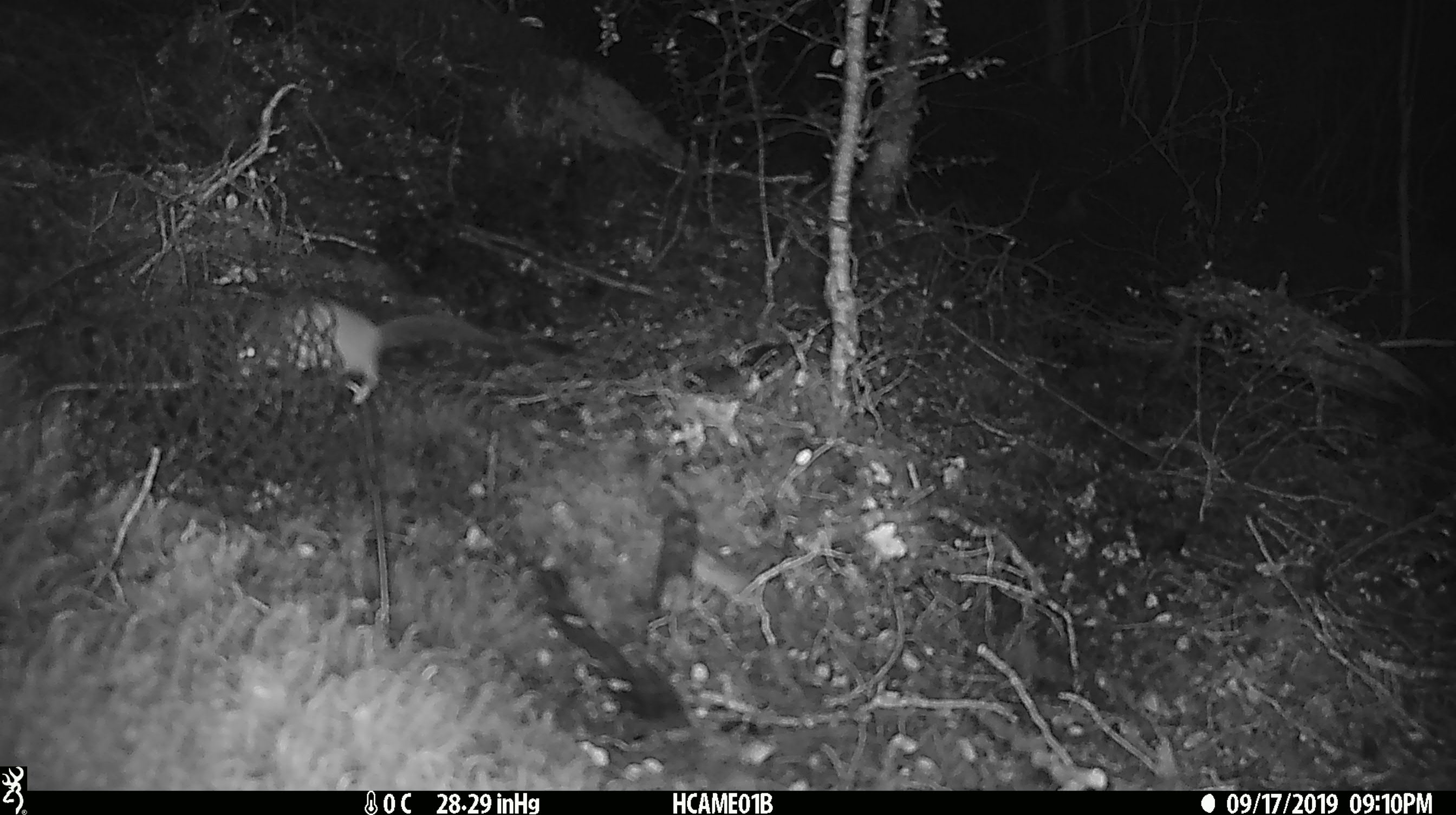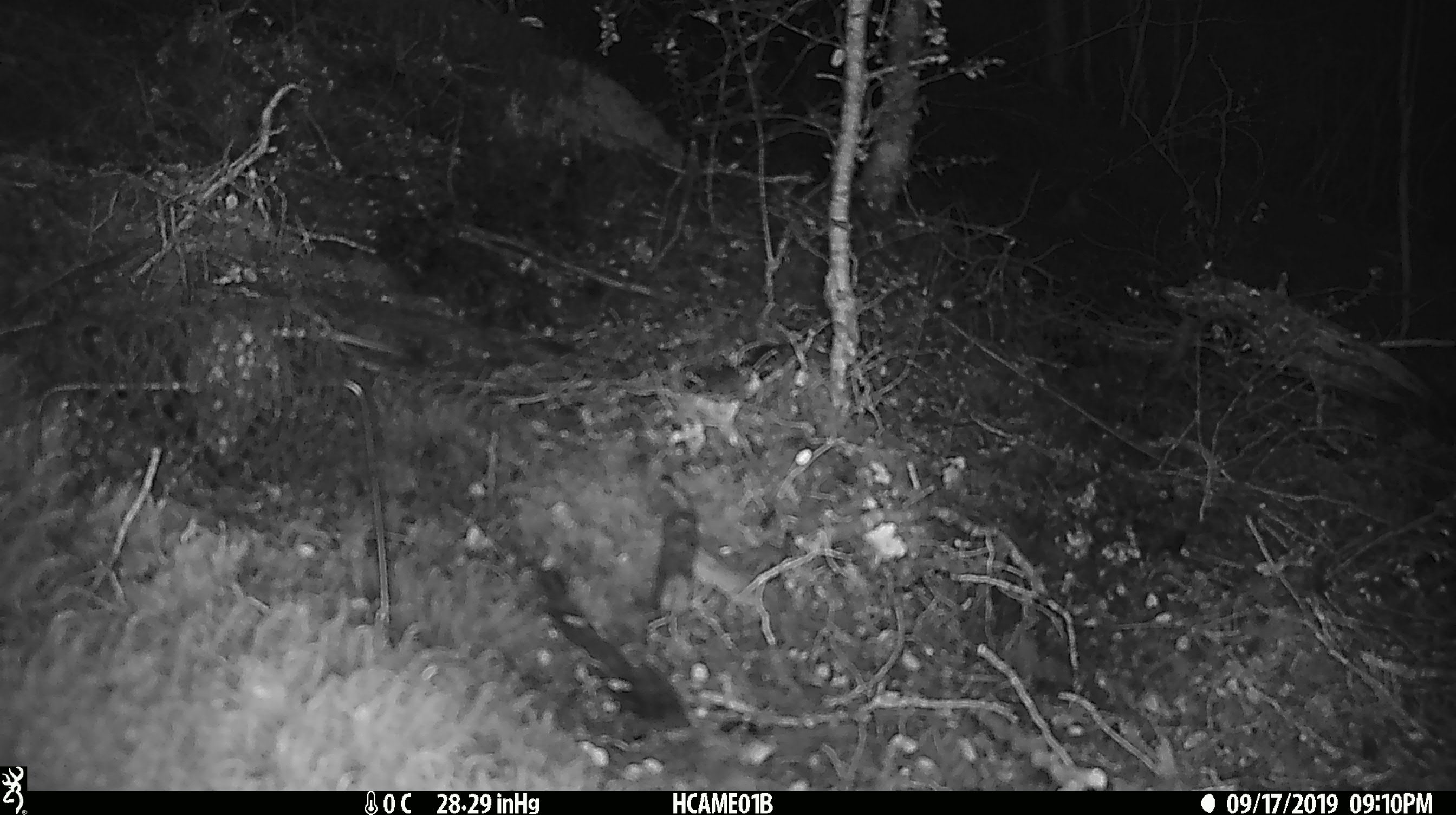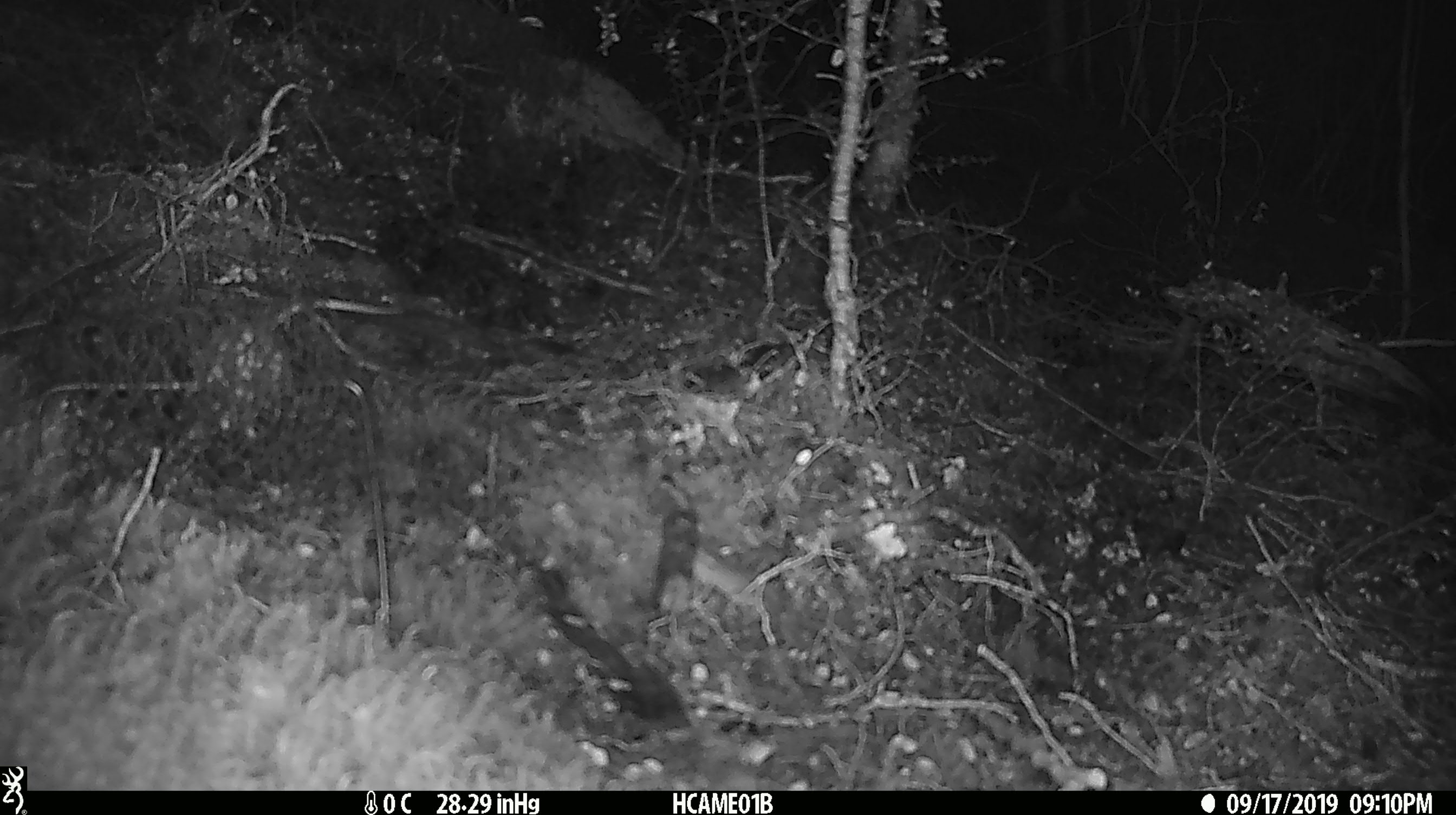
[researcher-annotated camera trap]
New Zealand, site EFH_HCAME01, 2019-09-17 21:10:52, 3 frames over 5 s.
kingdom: Animalia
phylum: Chordata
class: Mammalia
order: Rodentia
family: Muridae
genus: Mus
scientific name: Mus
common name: mouse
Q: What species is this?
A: Mouse (Mus).